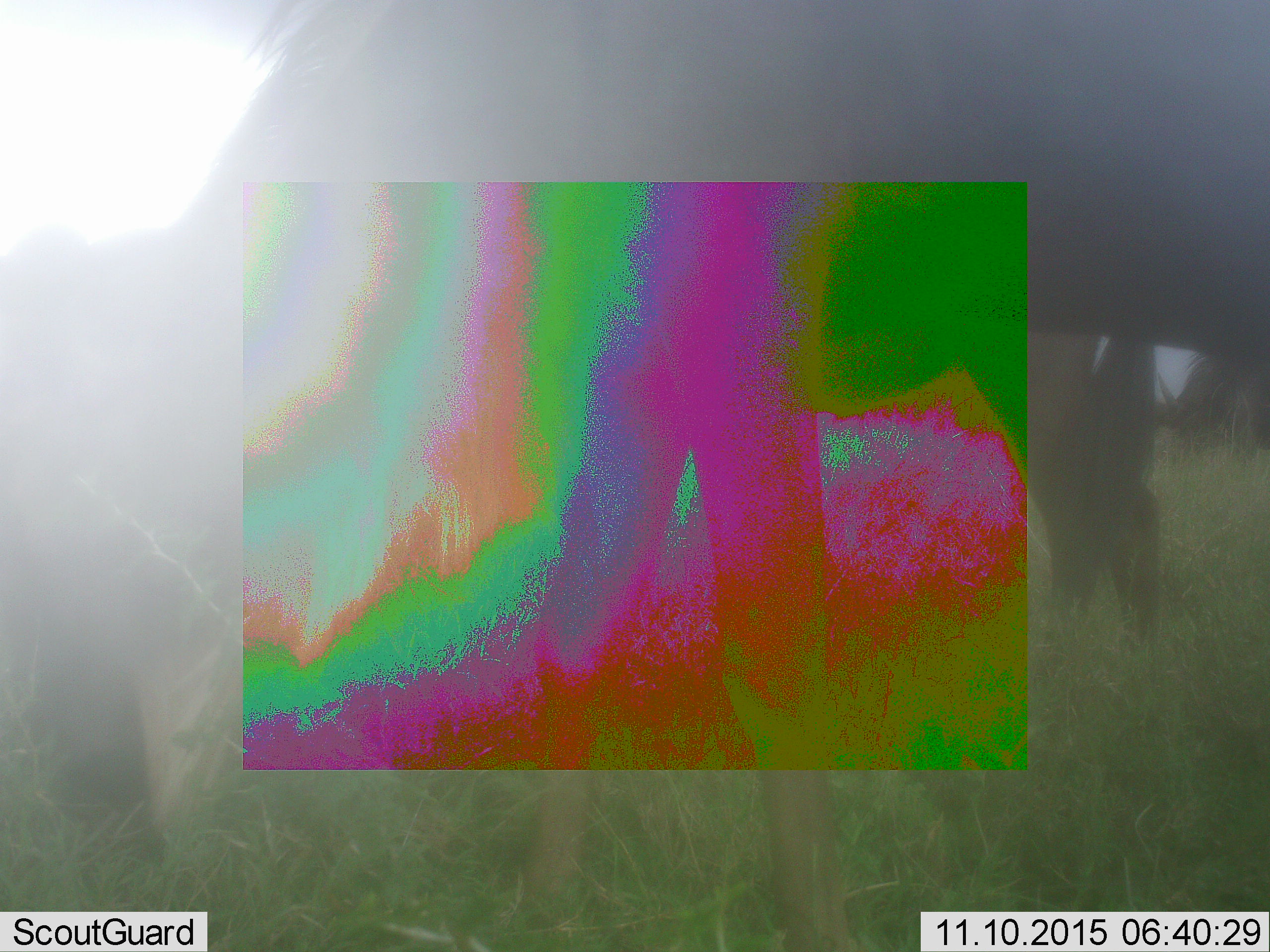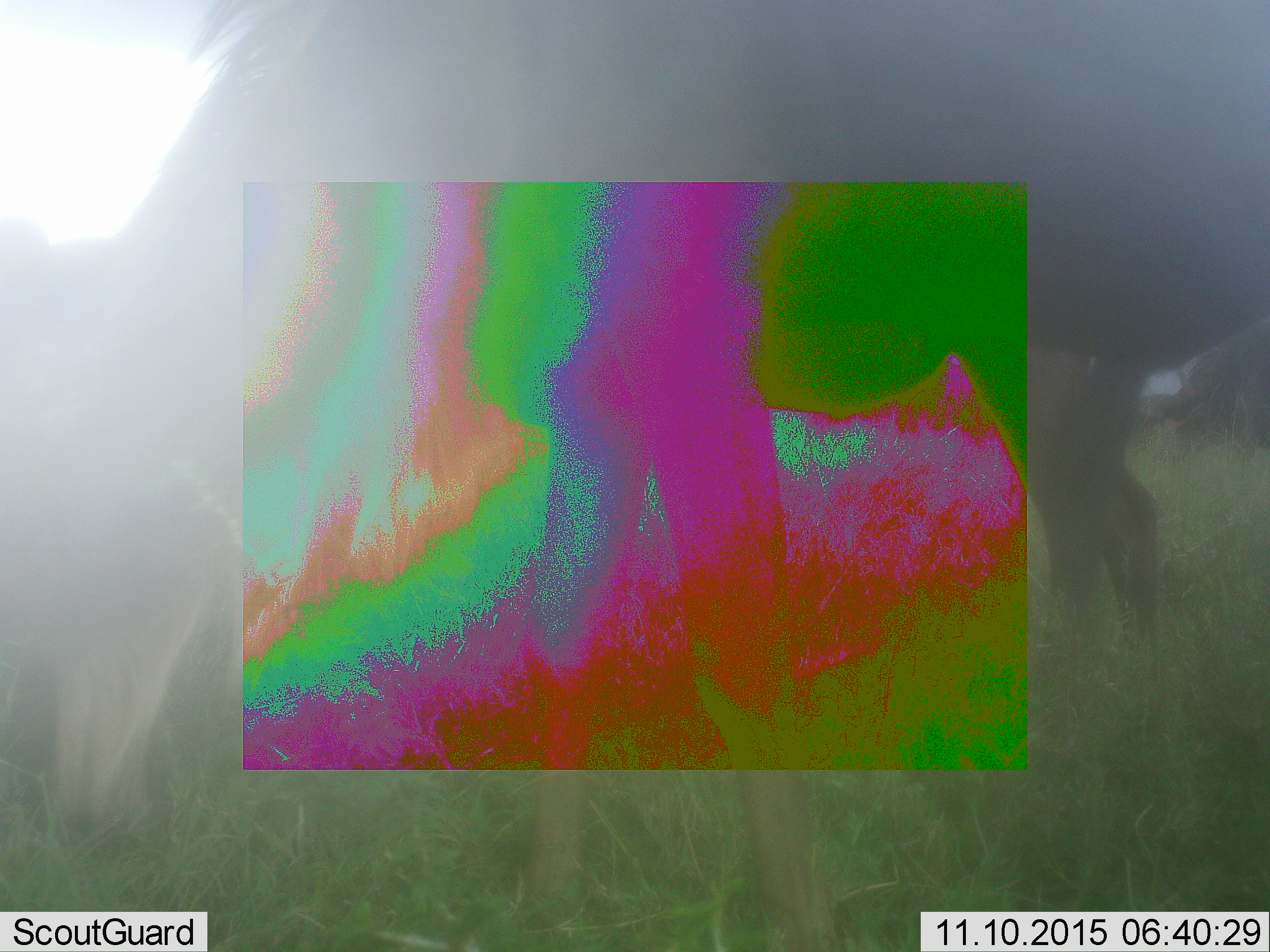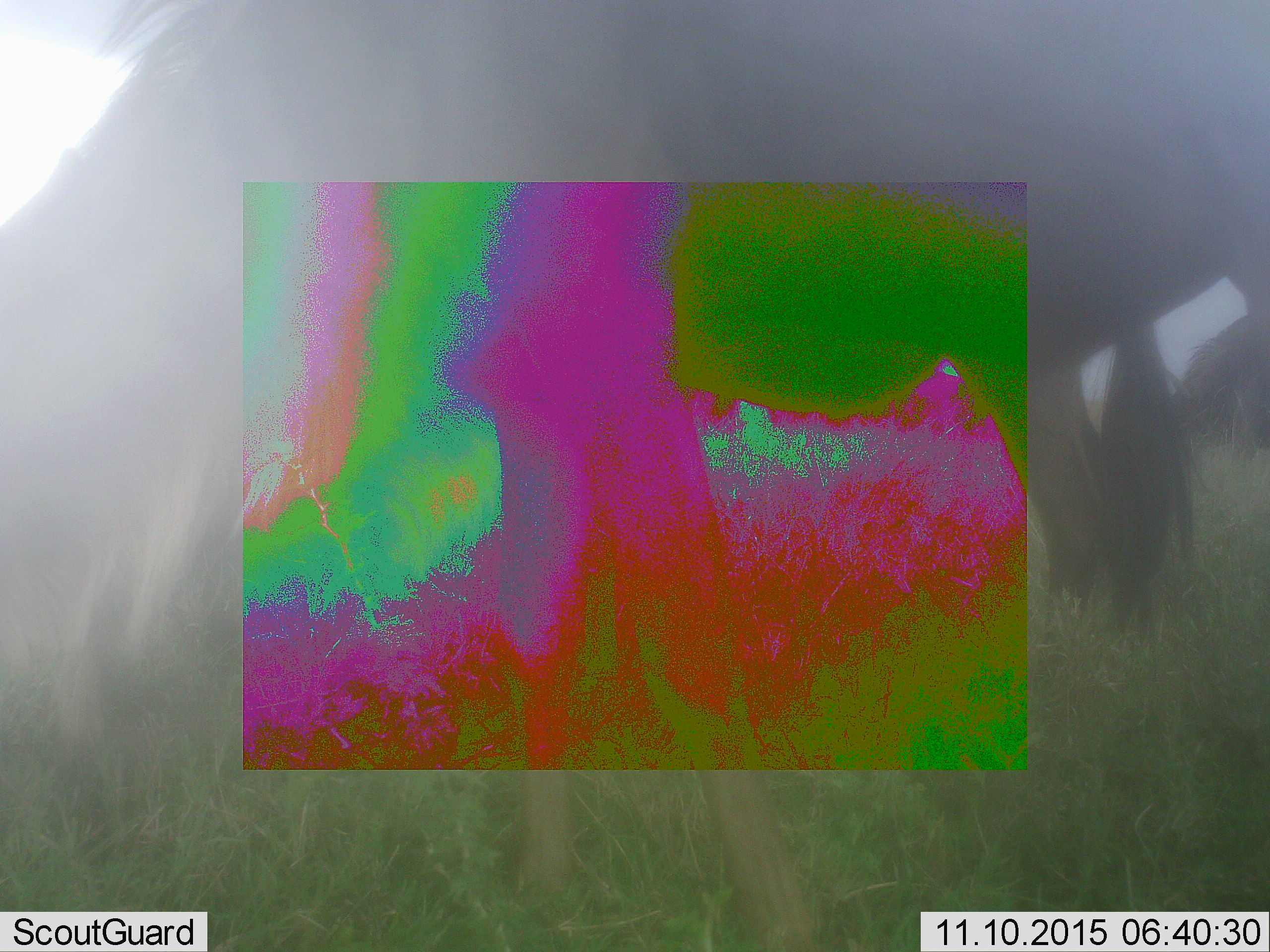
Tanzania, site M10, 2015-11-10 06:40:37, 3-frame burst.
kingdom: Animalia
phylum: Chordata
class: Mammalia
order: Artiodactyla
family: Bovidae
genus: Connochaetes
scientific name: Connochaetes taurinus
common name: blue wildebeest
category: wildebeest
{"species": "wildebeest (blue wildebeest) (Connochaetes taurinus)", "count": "3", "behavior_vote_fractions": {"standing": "50%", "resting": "0%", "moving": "0%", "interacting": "0%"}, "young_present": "0%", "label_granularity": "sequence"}